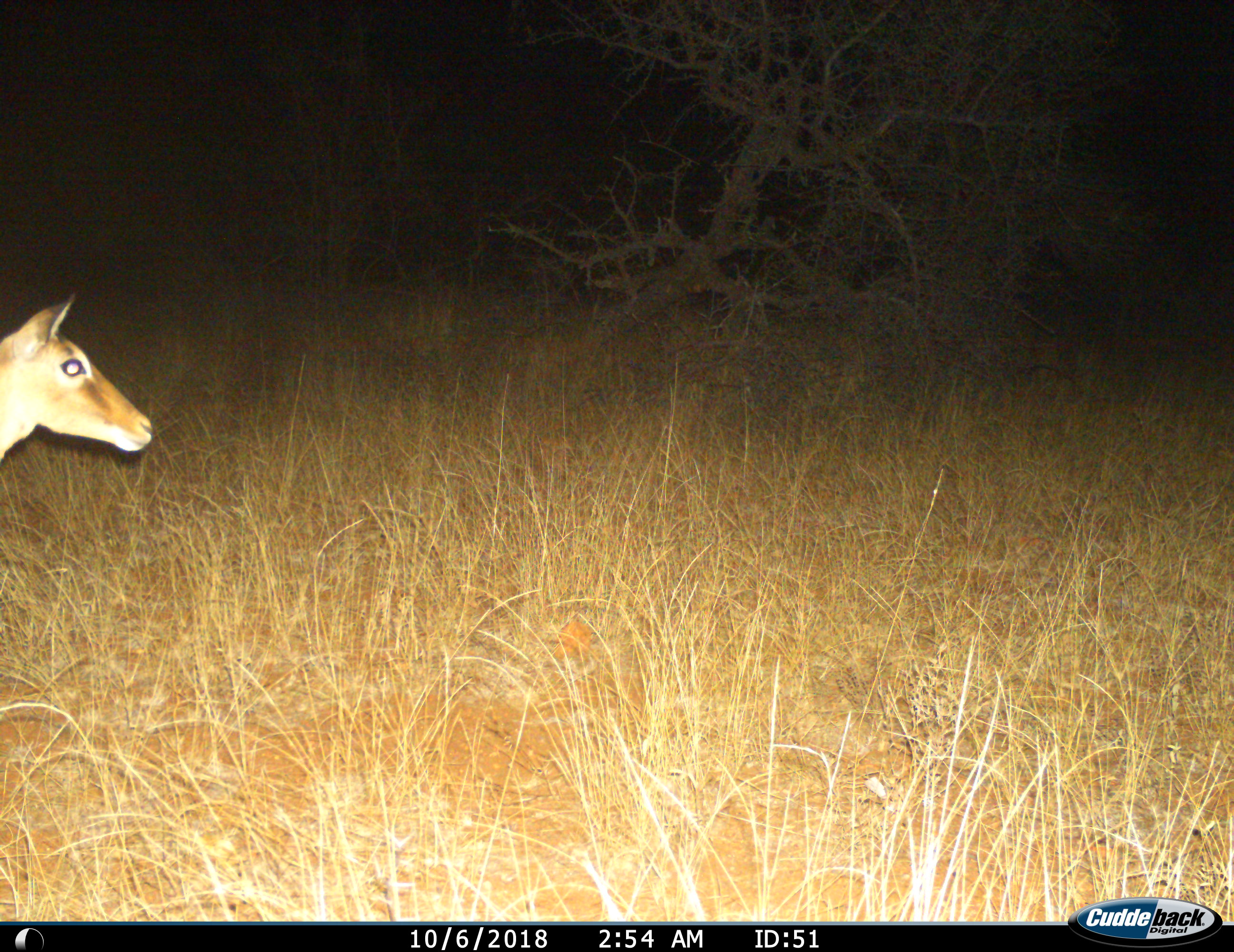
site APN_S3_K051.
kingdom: Animalia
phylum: Chordata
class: Mammalia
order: Artiodactyla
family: Bovidae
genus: Aepyceros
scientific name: Aepyceros melampus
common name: impala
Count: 1.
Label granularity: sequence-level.